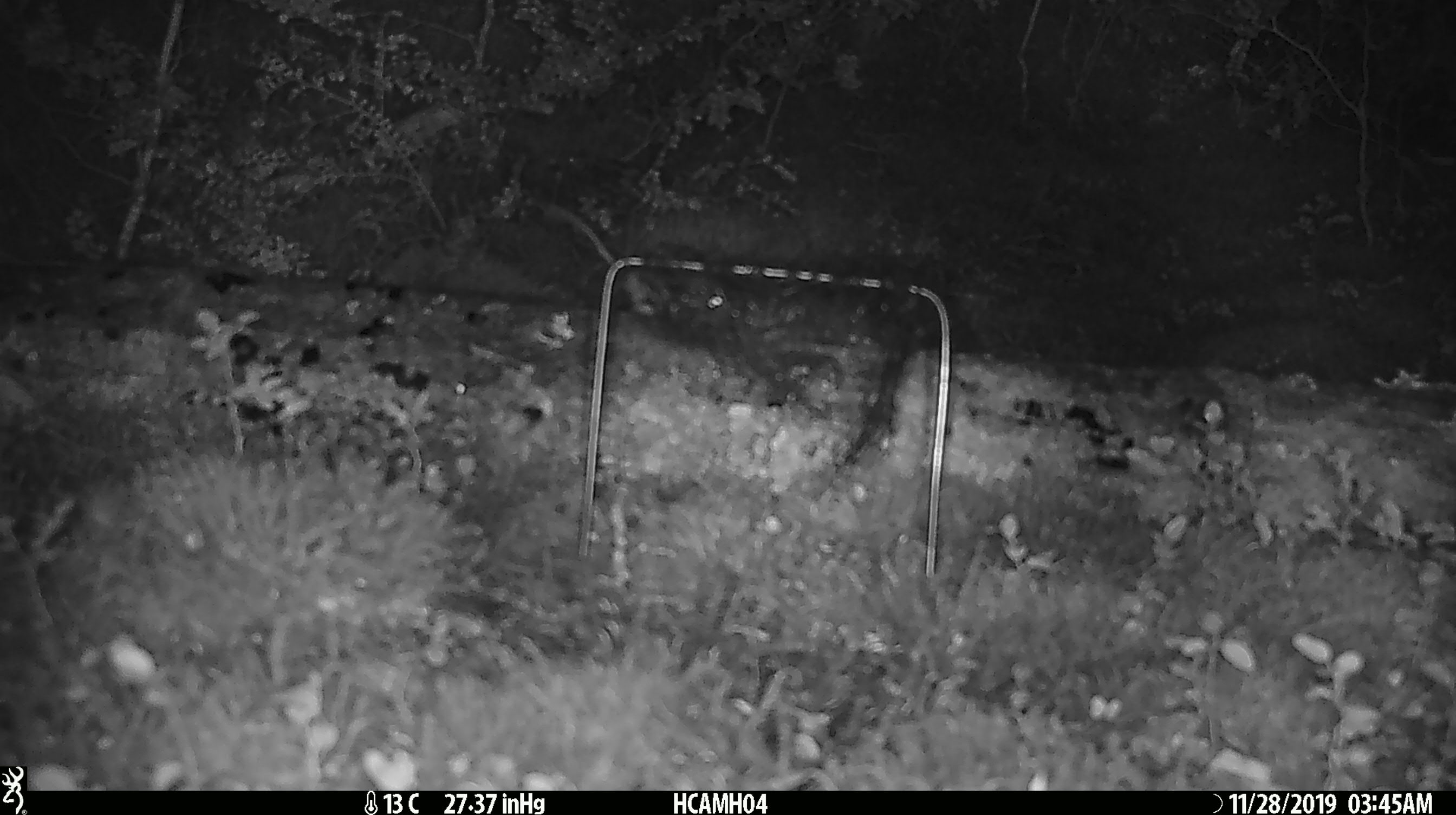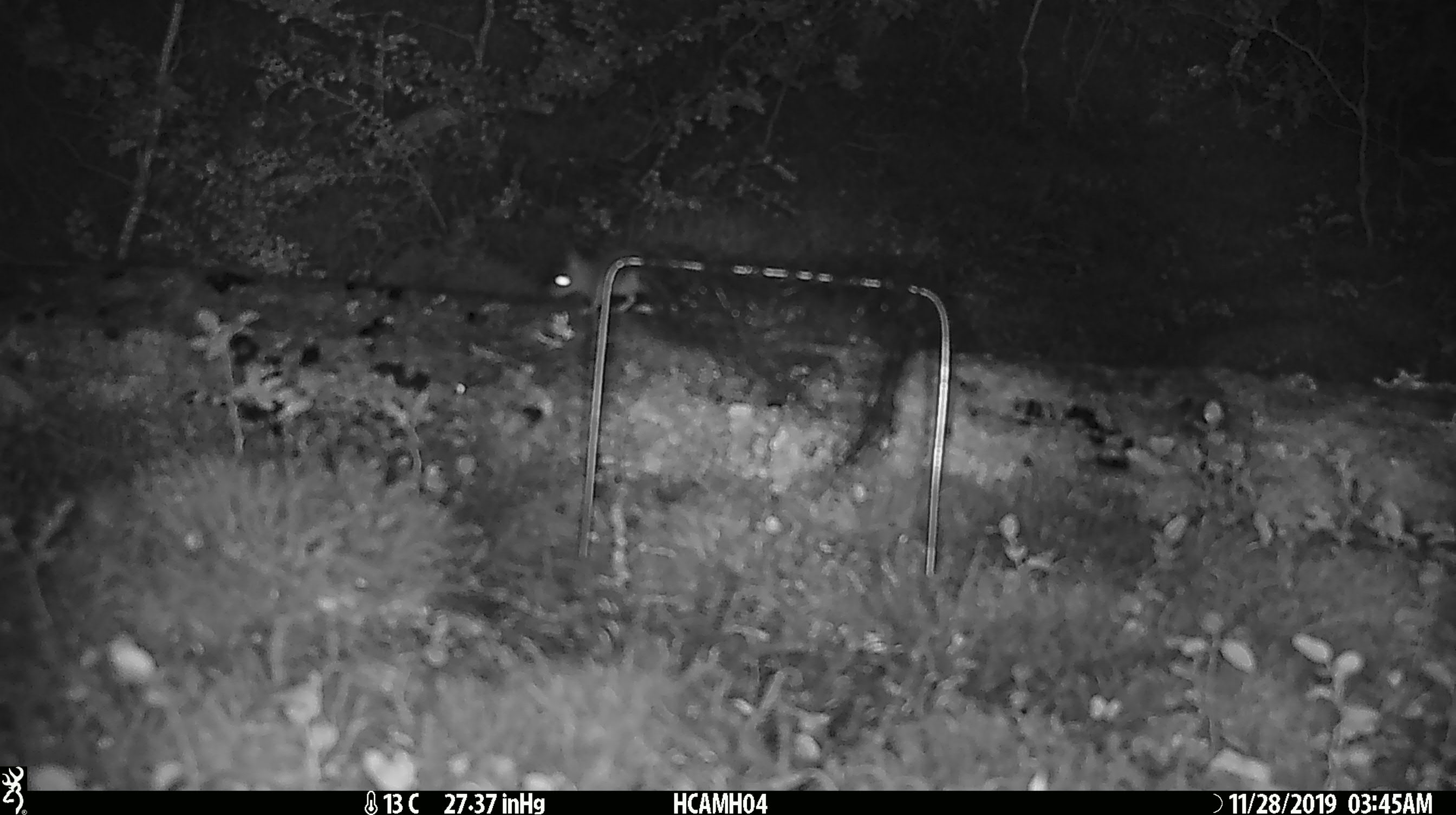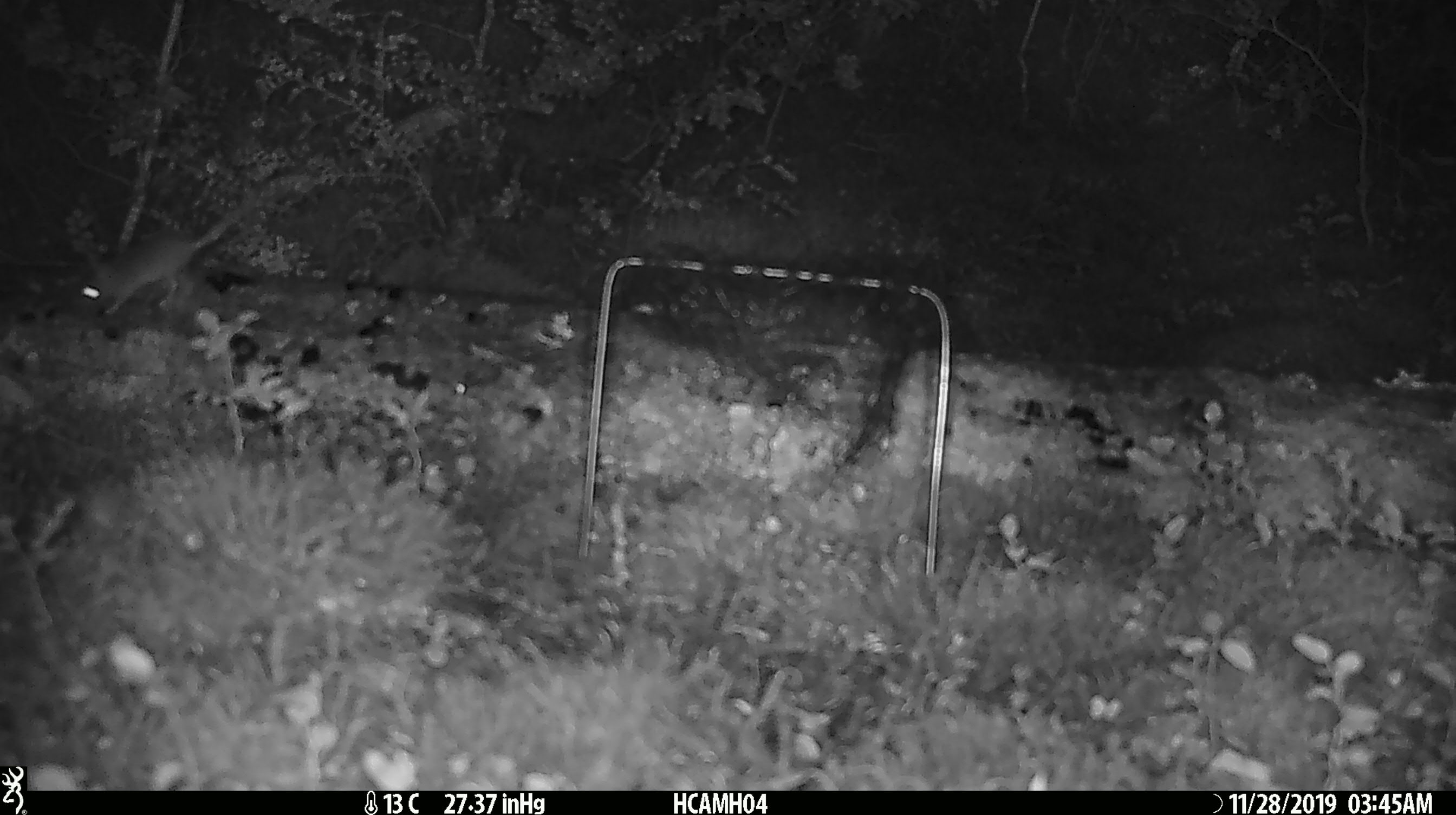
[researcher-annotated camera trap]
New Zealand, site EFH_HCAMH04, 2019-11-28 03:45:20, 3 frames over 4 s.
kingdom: Animalia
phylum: Chordata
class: Mammalia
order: Rodentia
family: Muridae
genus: Mus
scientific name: Mus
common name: mouse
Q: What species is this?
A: Mouse (Mus).